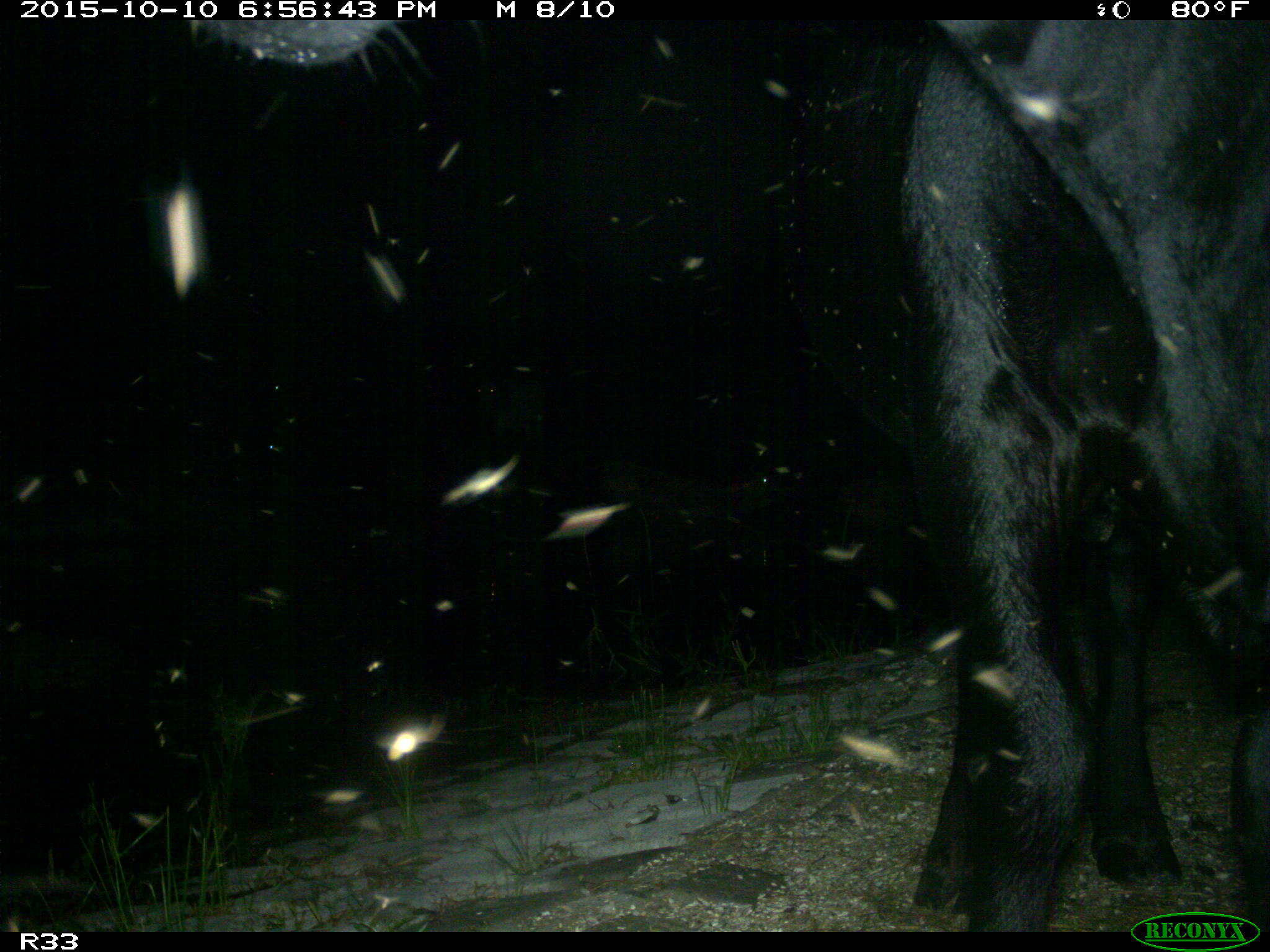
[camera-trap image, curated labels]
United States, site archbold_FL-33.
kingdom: Animalia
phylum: Chordata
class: Mammalia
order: Artiodactyla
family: Bovidae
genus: Bos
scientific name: Bos taurus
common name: domestic cow